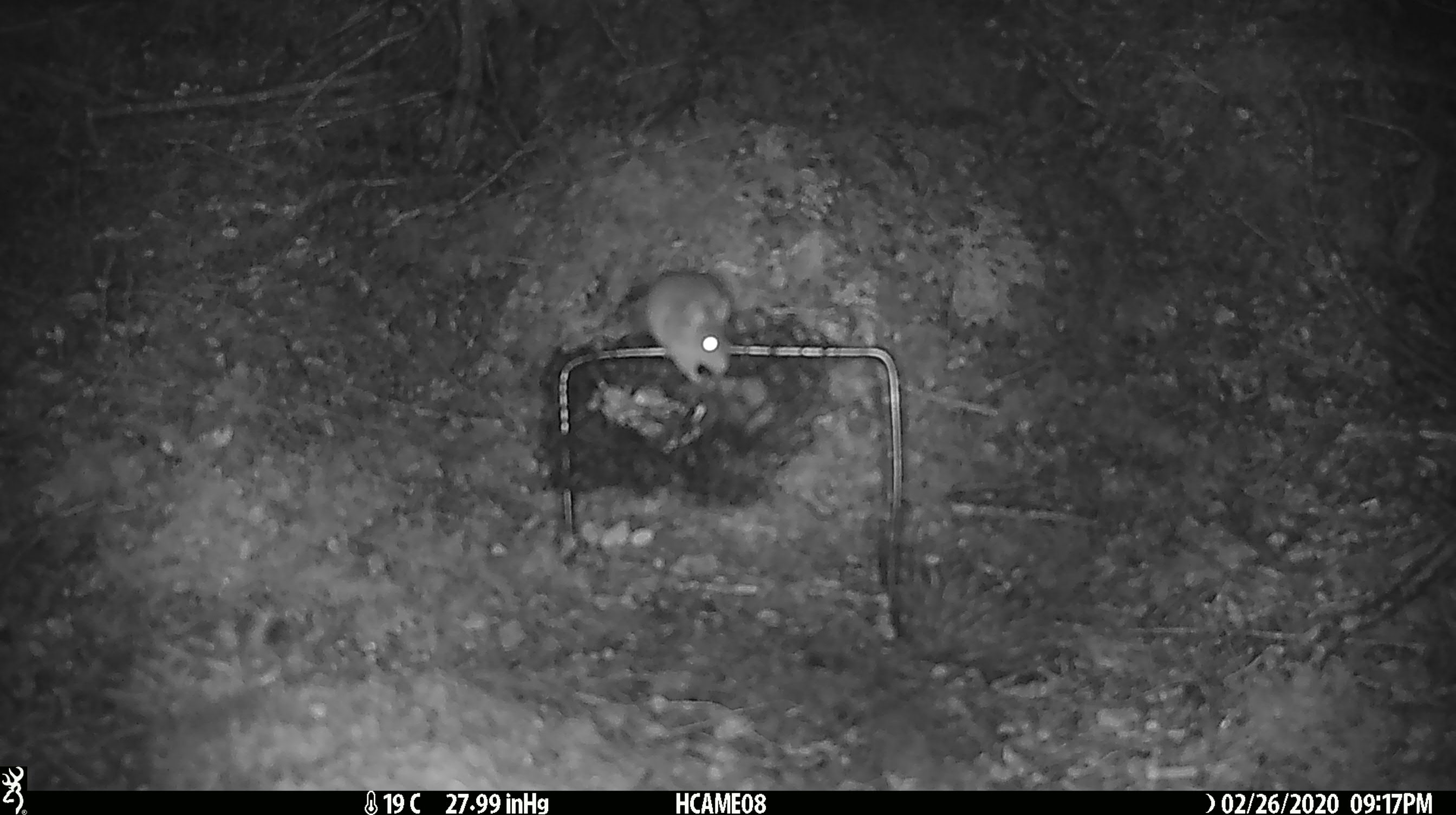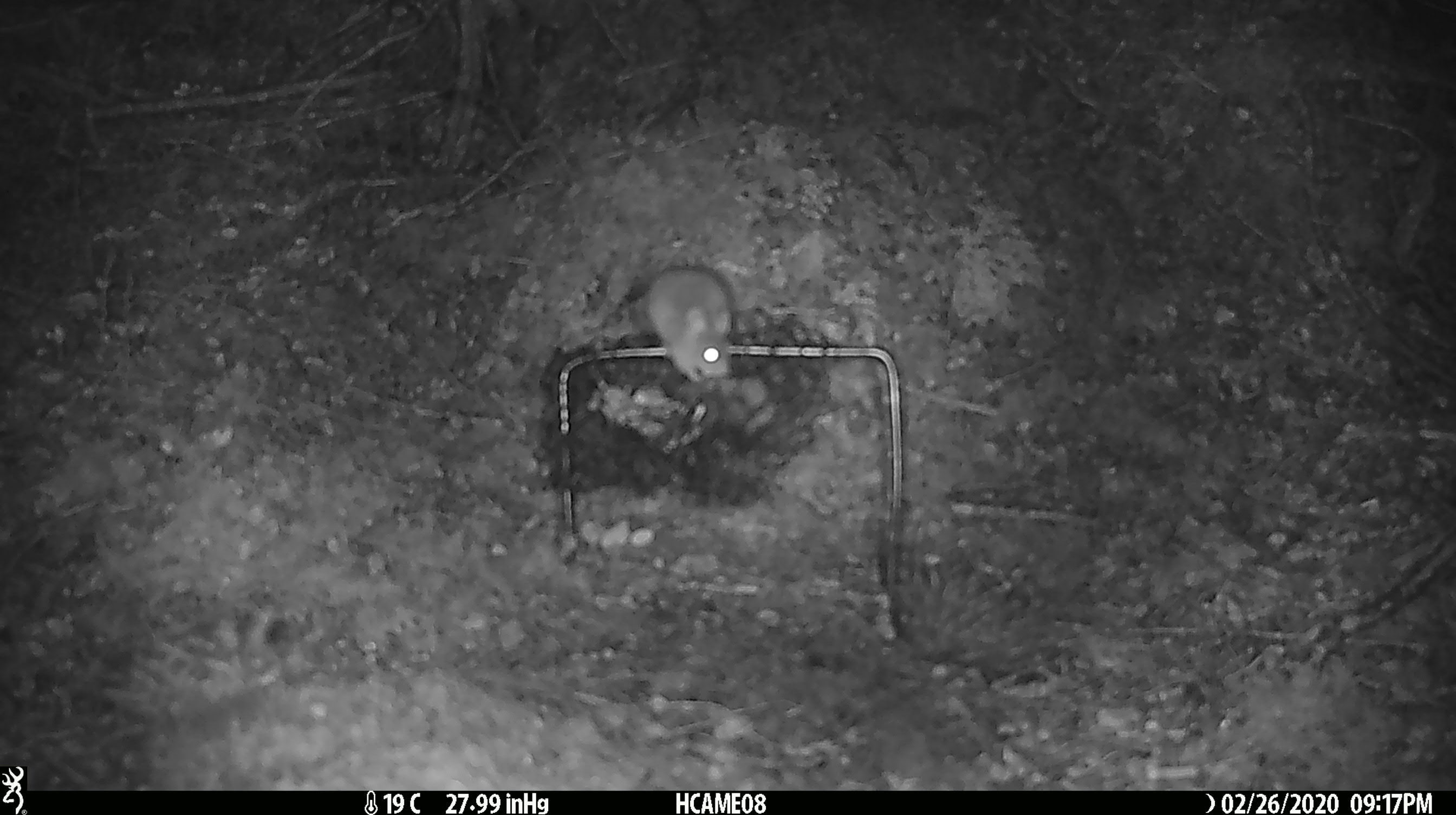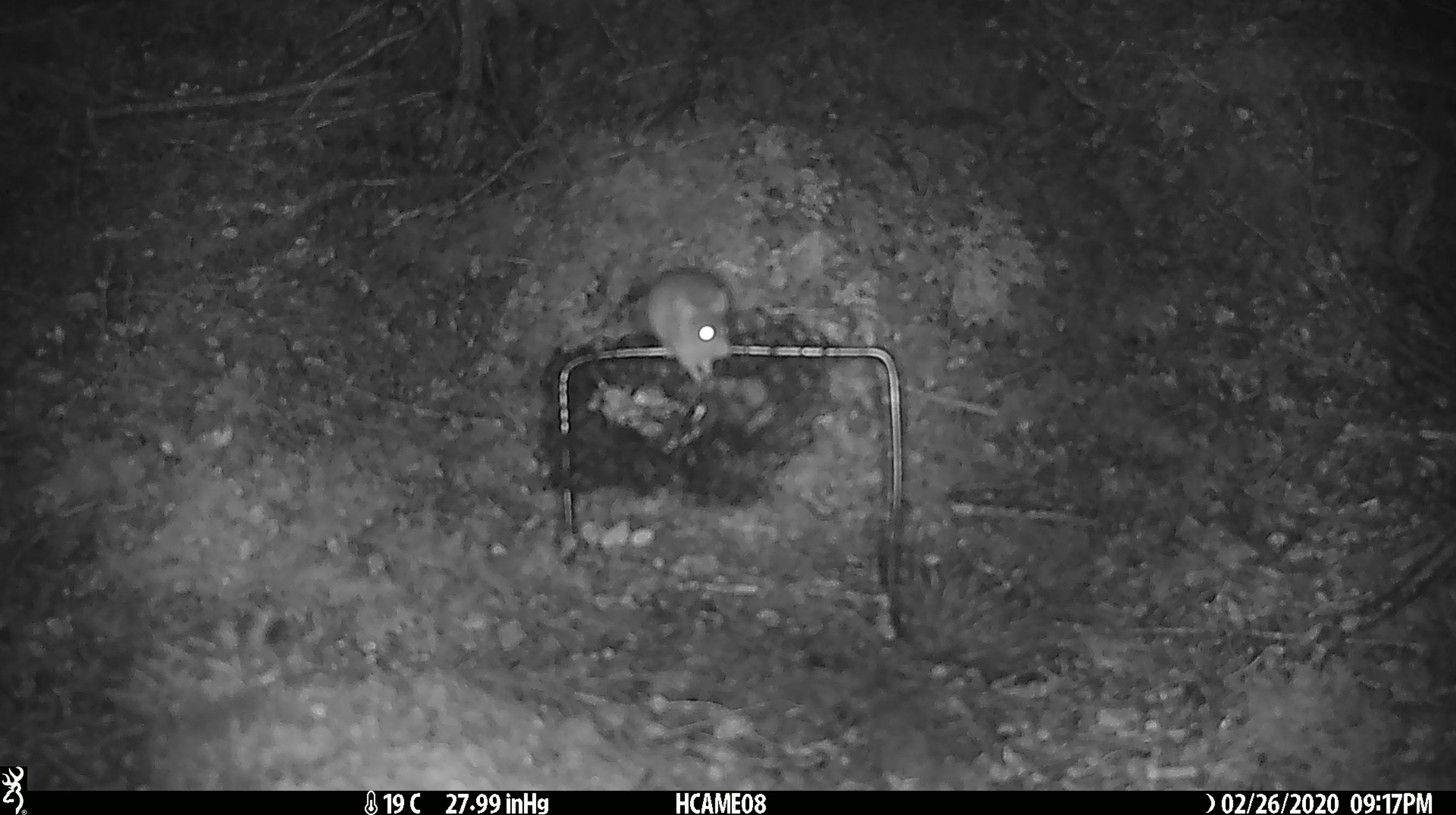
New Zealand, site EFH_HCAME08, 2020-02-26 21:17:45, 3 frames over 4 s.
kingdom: Animalia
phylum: Chordata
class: Mammalia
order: Rodentia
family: Muridae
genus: Mus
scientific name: Mus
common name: mouse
Mouse (Mus).